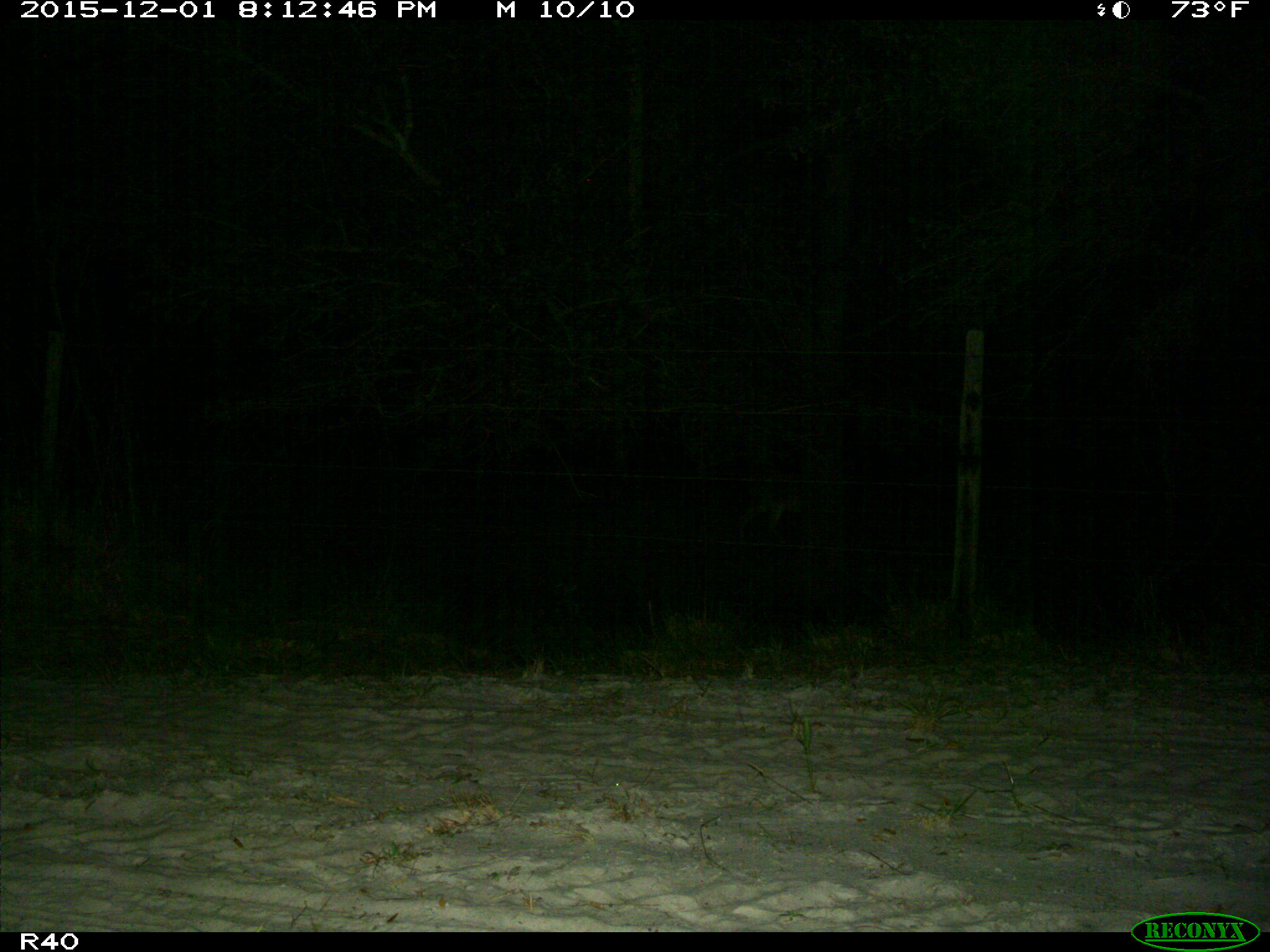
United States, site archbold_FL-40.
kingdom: Animalia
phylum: Chordata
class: Mammalia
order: Artiodactyla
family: Cervidae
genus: Odocoileus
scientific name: Odocoileus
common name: deer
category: unidentified deer